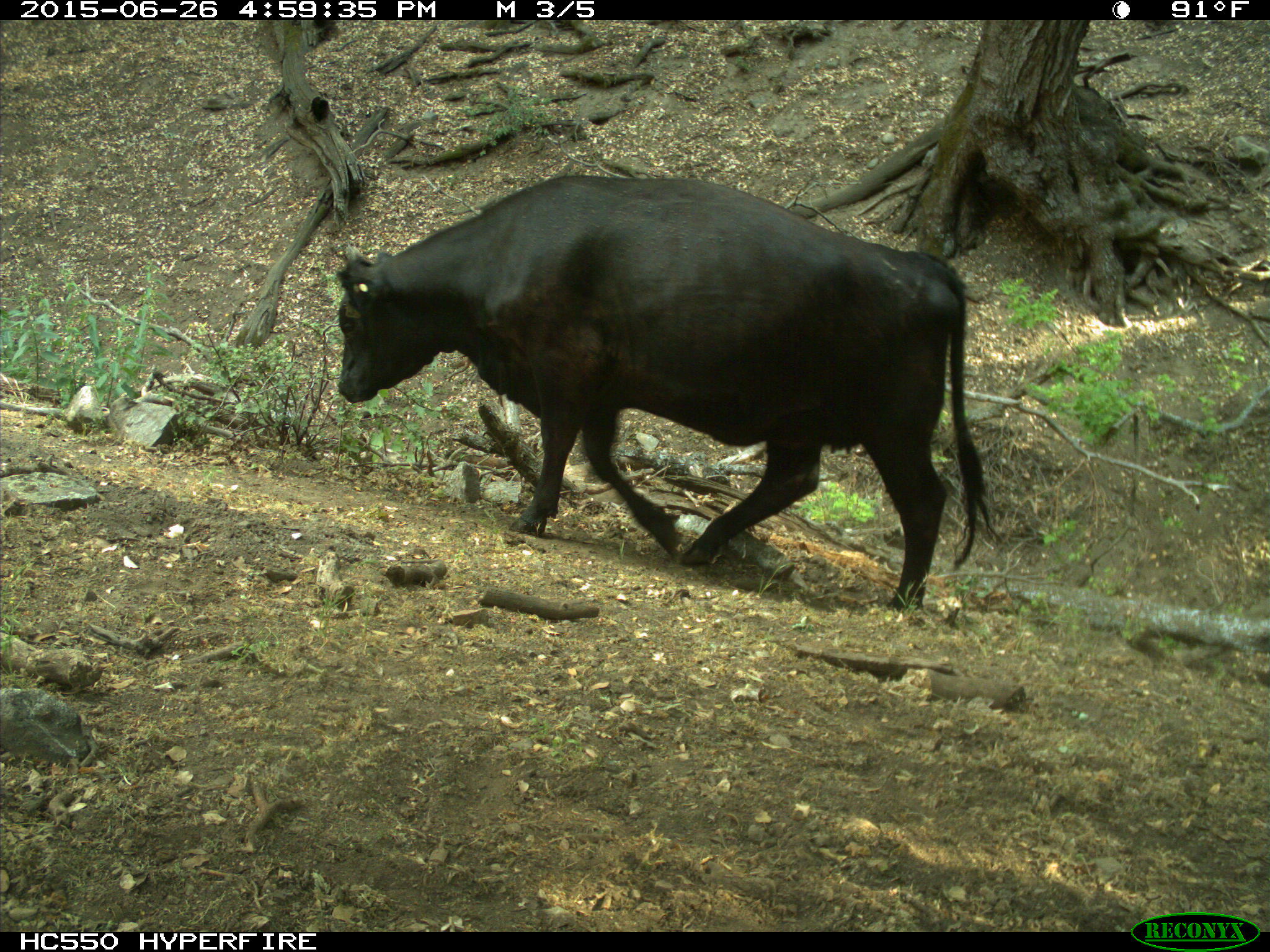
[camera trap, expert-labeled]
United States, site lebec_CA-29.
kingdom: Animalia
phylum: Chordata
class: Mammalia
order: Artiodactyla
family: Bovidae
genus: Bos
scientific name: Bos taurus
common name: domestic cow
Bos taurus (domestic cow).